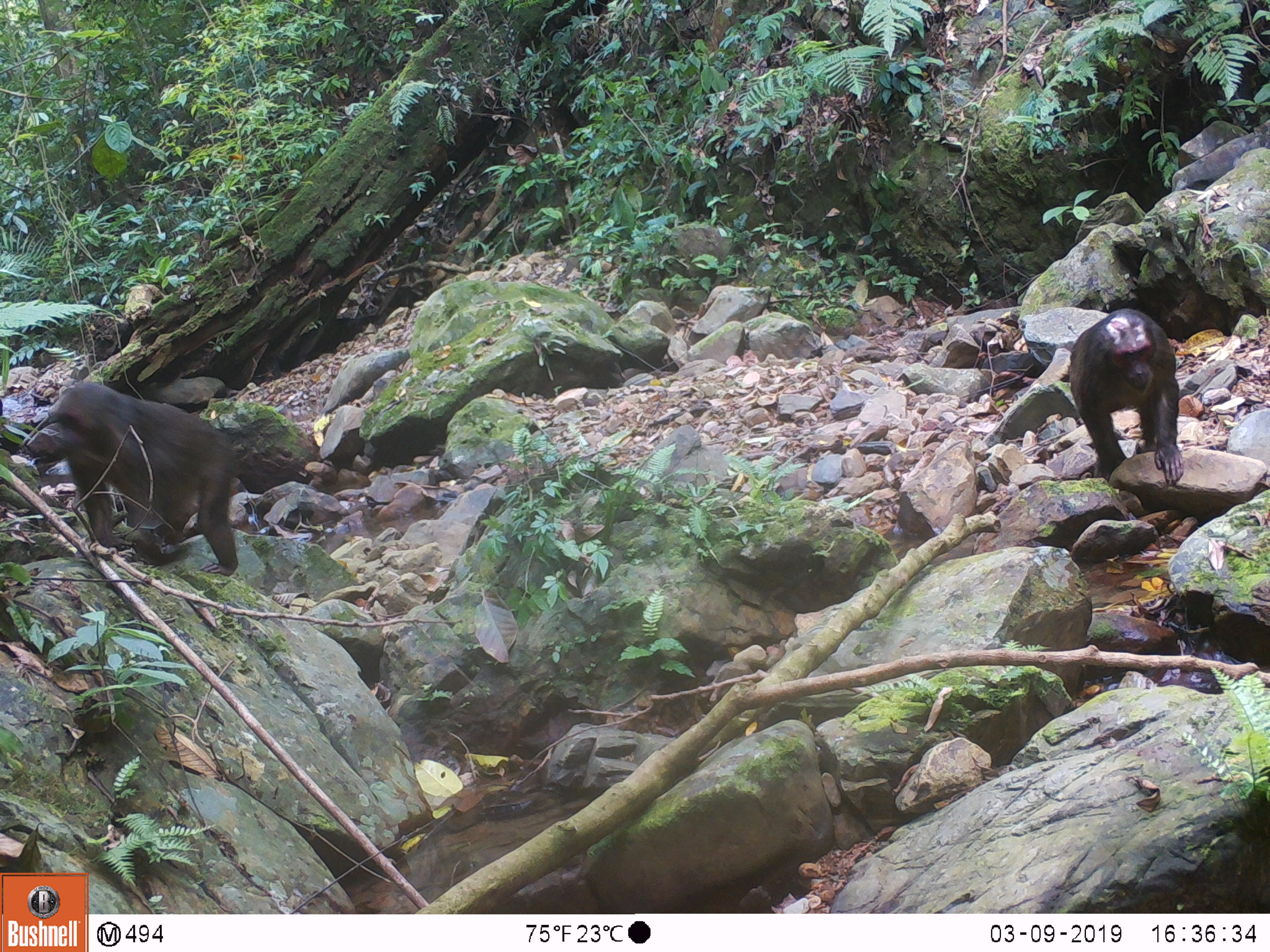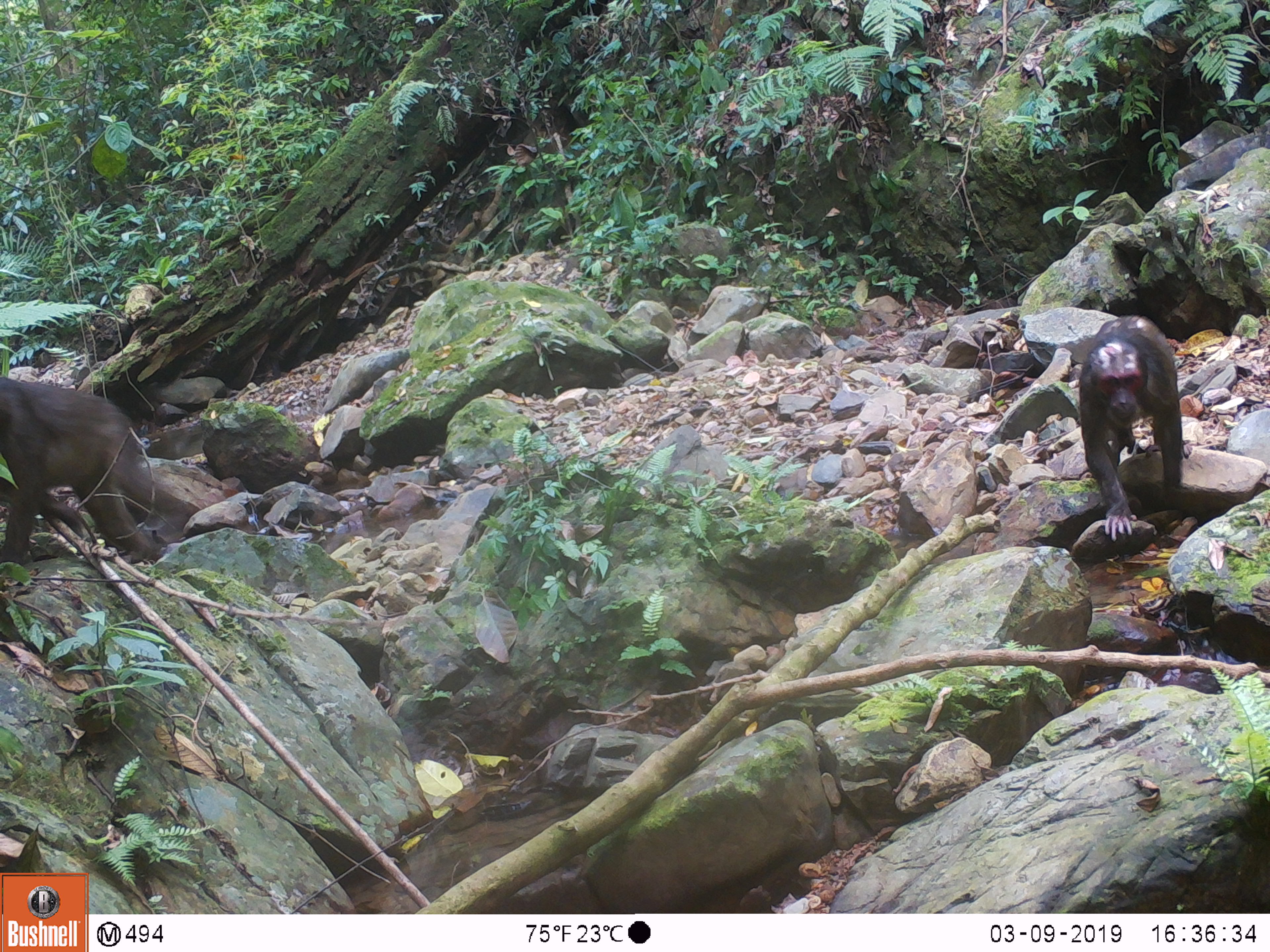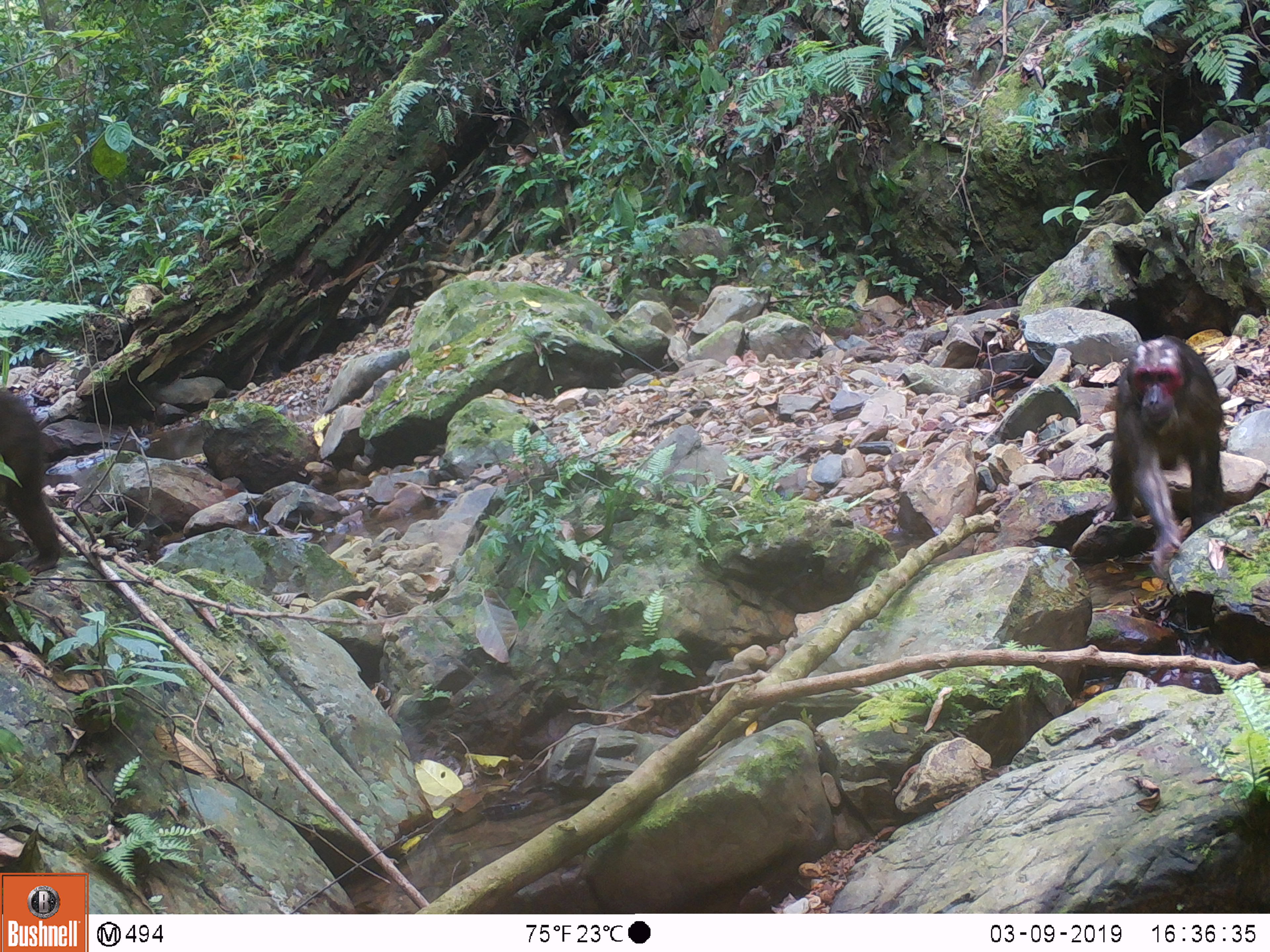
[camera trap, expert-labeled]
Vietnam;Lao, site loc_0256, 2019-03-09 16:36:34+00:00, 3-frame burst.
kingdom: Animalia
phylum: Chordata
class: Mammalia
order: Primates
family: Cercopithecidae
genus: Macaca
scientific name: Macaca arctoides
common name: stump-tailed macaque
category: stump tailed macaque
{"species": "stump tailed macaque (stump-tailed macaque) (Macaca arctoides)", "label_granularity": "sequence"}